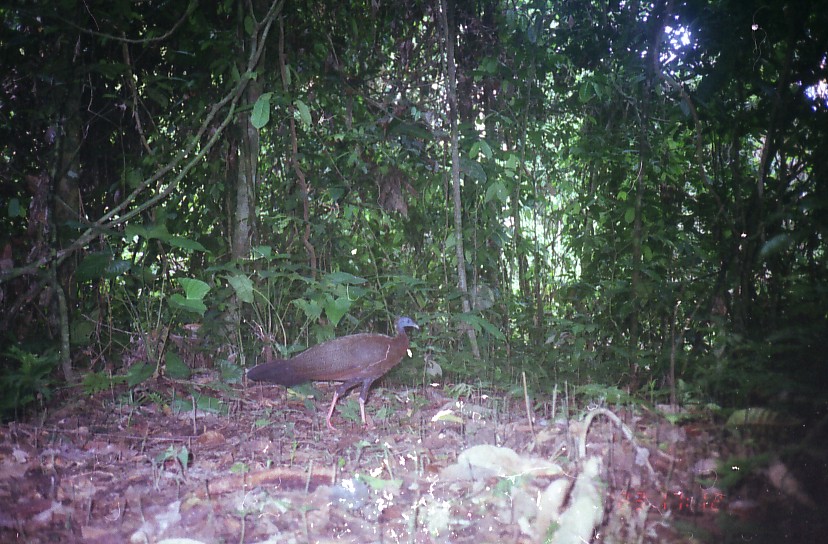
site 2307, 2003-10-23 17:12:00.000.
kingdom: Animalia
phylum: Chordata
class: Aves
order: Galliformes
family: Phasianidae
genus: Argusianus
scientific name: Argusianus argus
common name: great argus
Argusianus argus (great argus), count 1.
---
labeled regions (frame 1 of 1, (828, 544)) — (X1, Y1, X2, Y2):
argusianus argus: (246, 317, 420, 431)